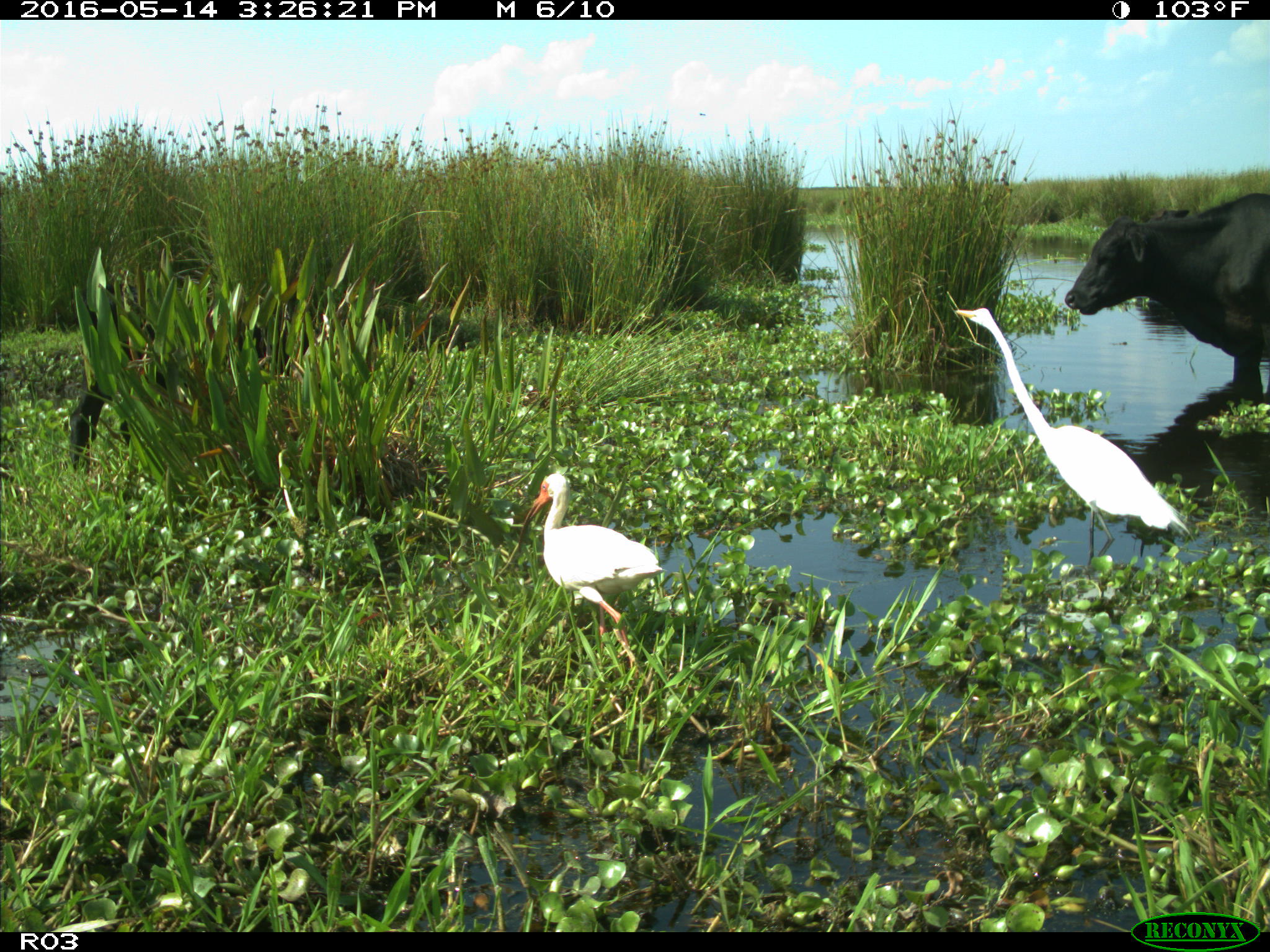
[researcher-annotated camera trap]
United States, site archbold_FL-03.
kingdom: Animalia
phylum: Chordata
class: Mammalia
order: Artiodactyla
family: Bovidae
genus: Bos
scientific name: Bos taurus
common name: domestic cow